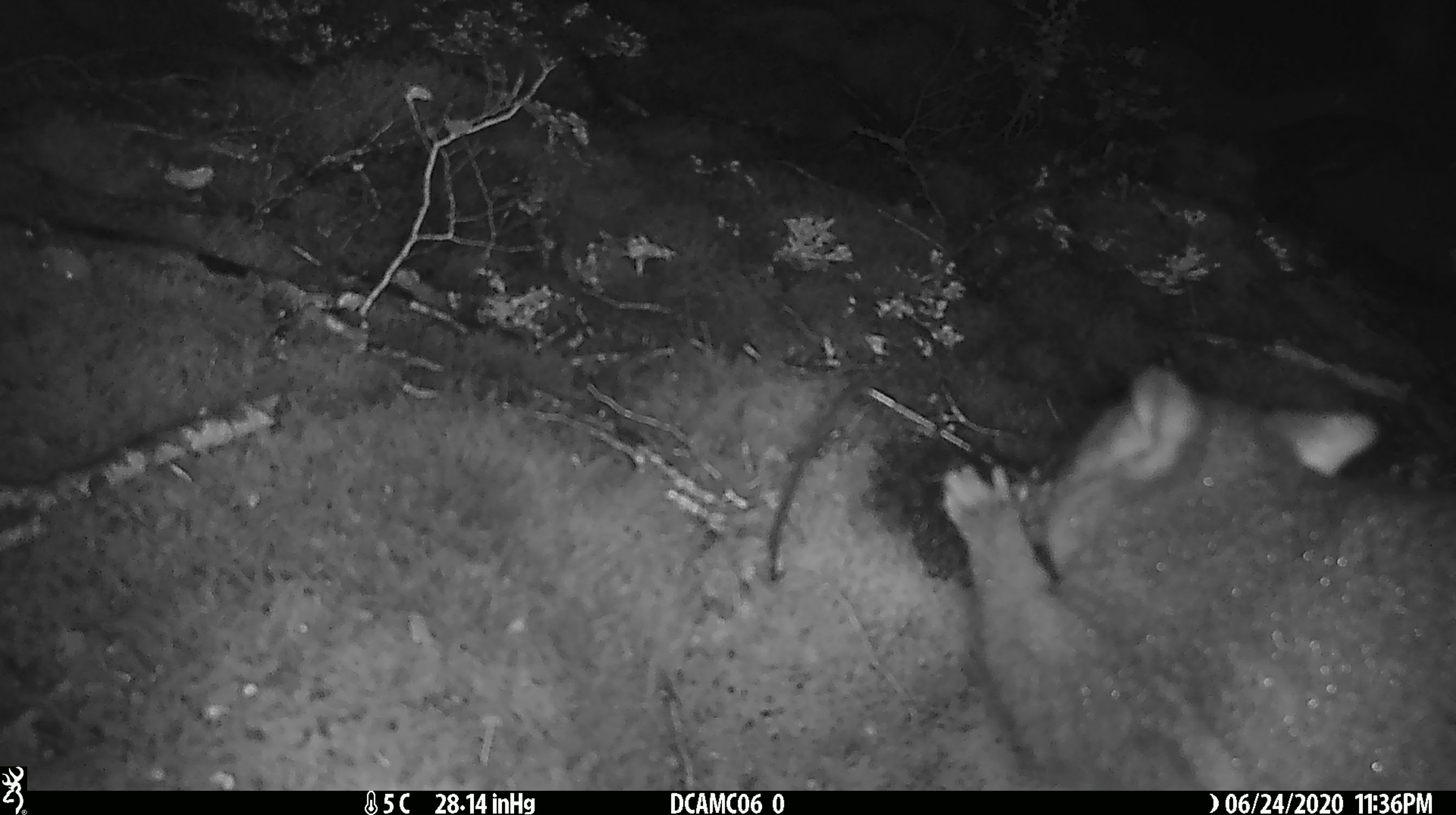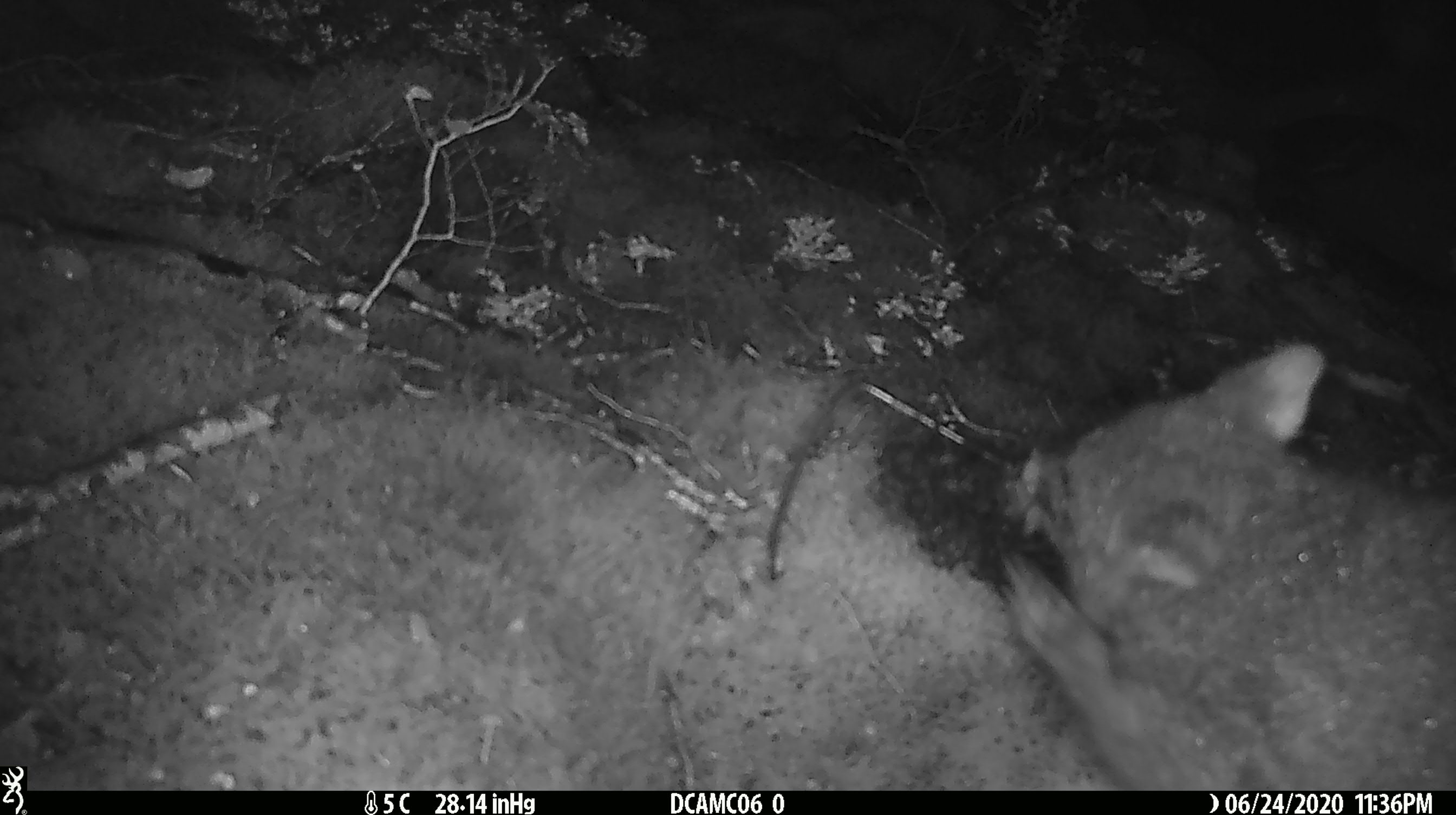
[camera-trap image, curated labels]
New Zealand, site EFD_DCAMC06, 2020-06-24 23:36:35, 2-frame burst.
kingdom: Animalia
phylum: Chordata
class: Mammalia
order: Diprotodontia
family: Phalangeridae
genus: Trichosurus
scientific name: Trichosurus vulpecula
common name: common brushtail possum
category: possum